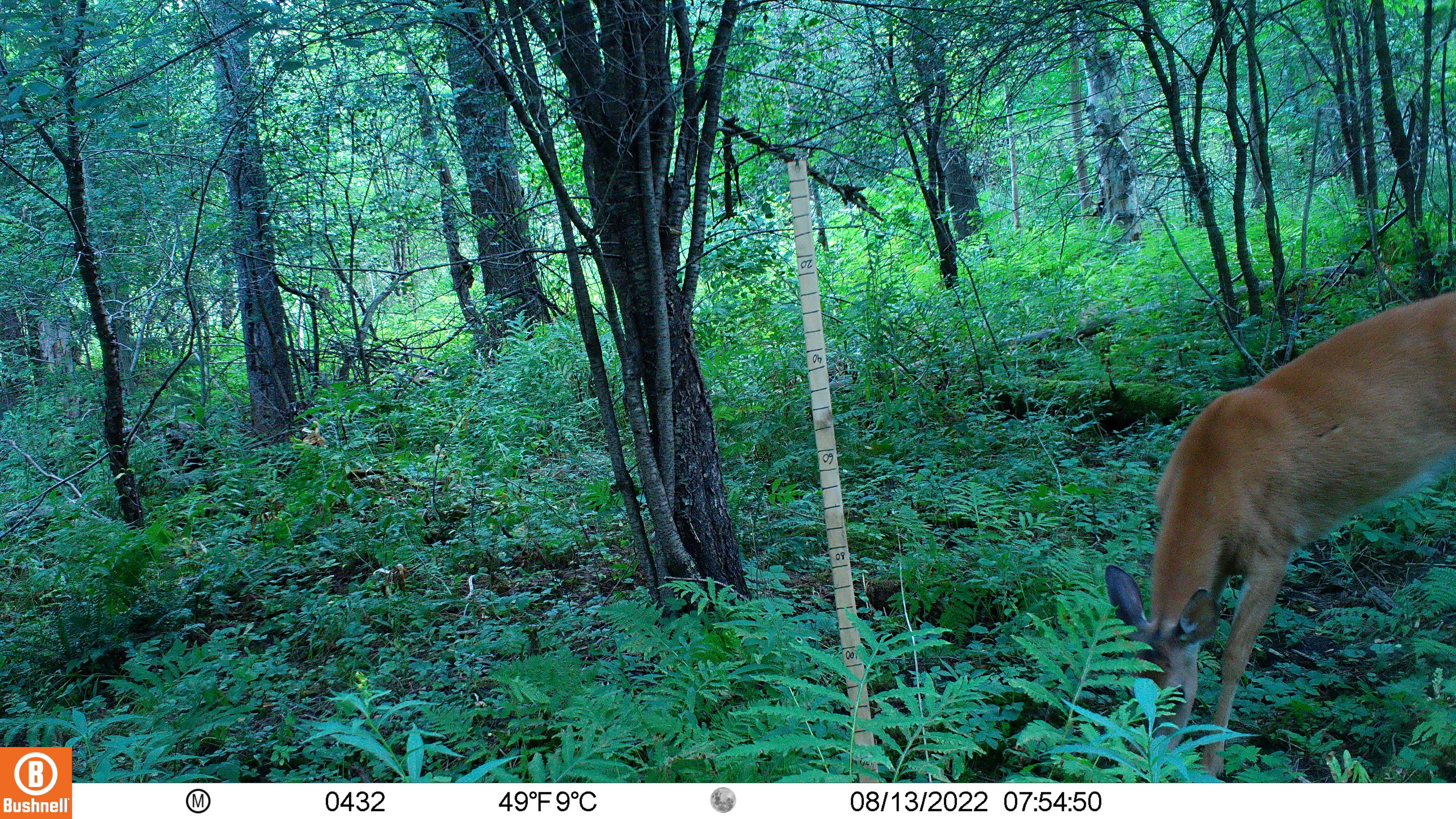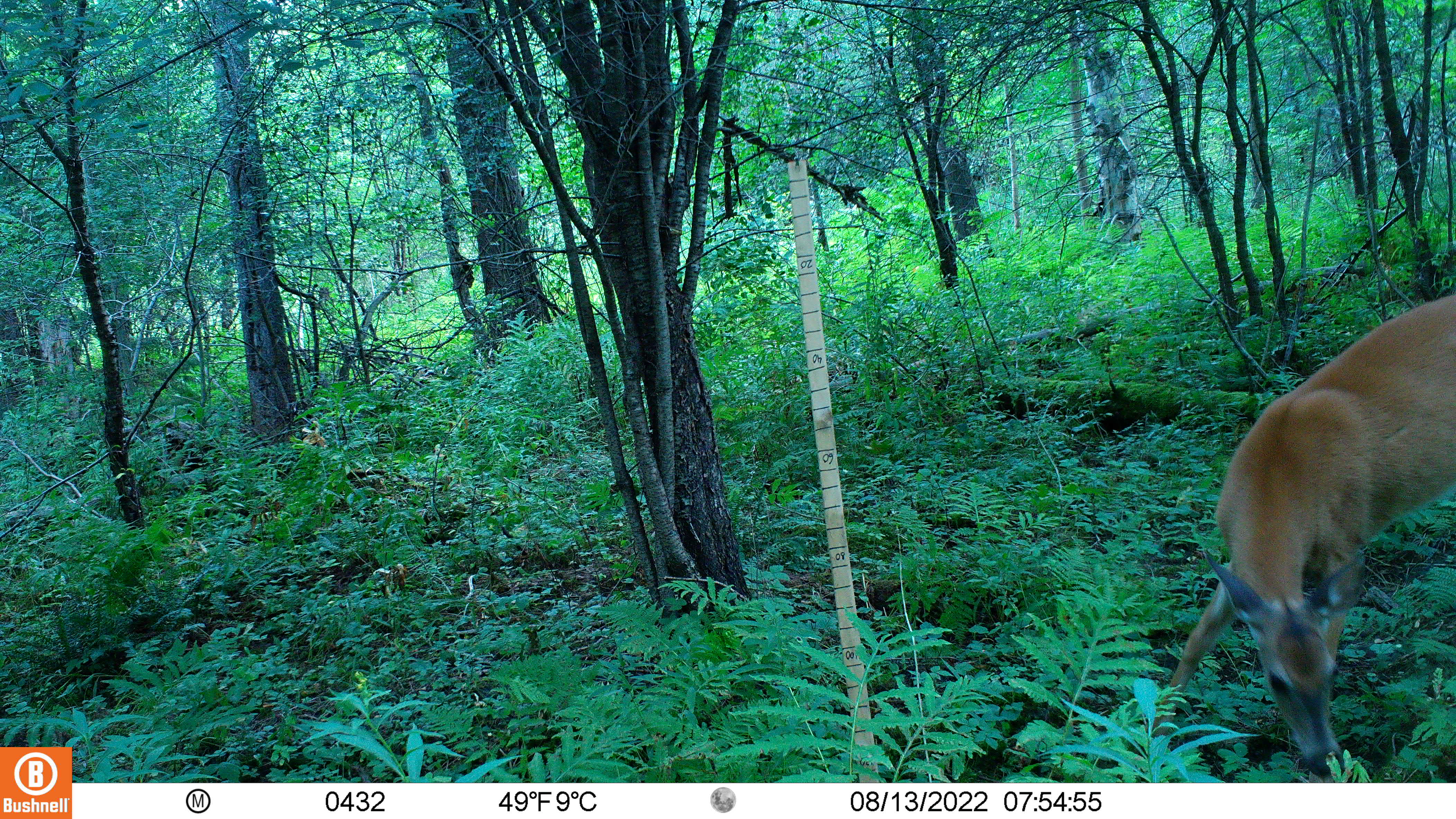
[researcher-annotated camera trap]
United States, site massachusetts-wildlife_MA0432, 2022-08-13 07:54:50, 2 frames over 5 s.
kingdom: Animalia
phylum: Chordata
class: Mammalia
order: Artiodactyla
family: Cervidae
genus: Odocoileus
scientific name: Odocoileus virginianus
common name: white-tailed deer